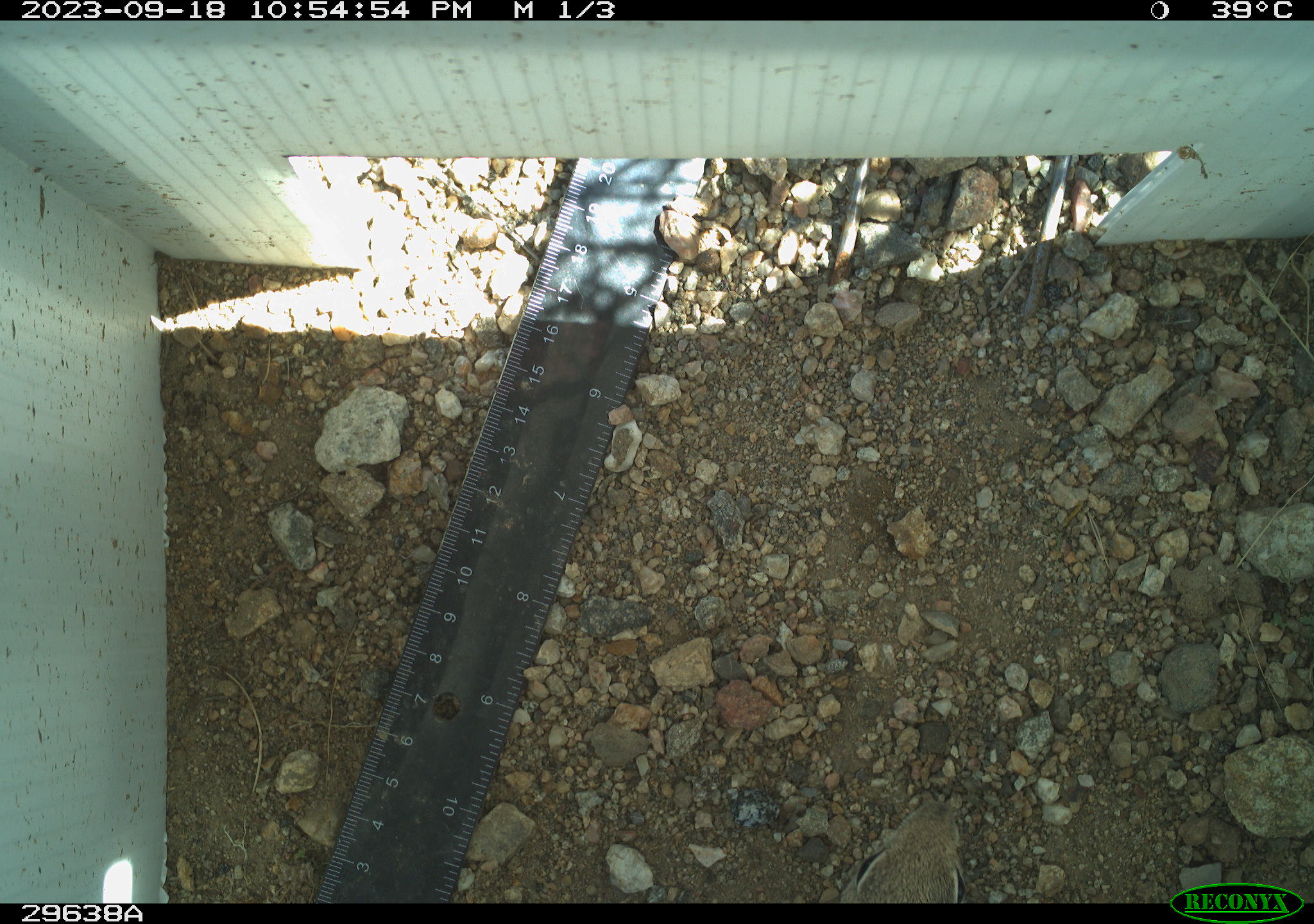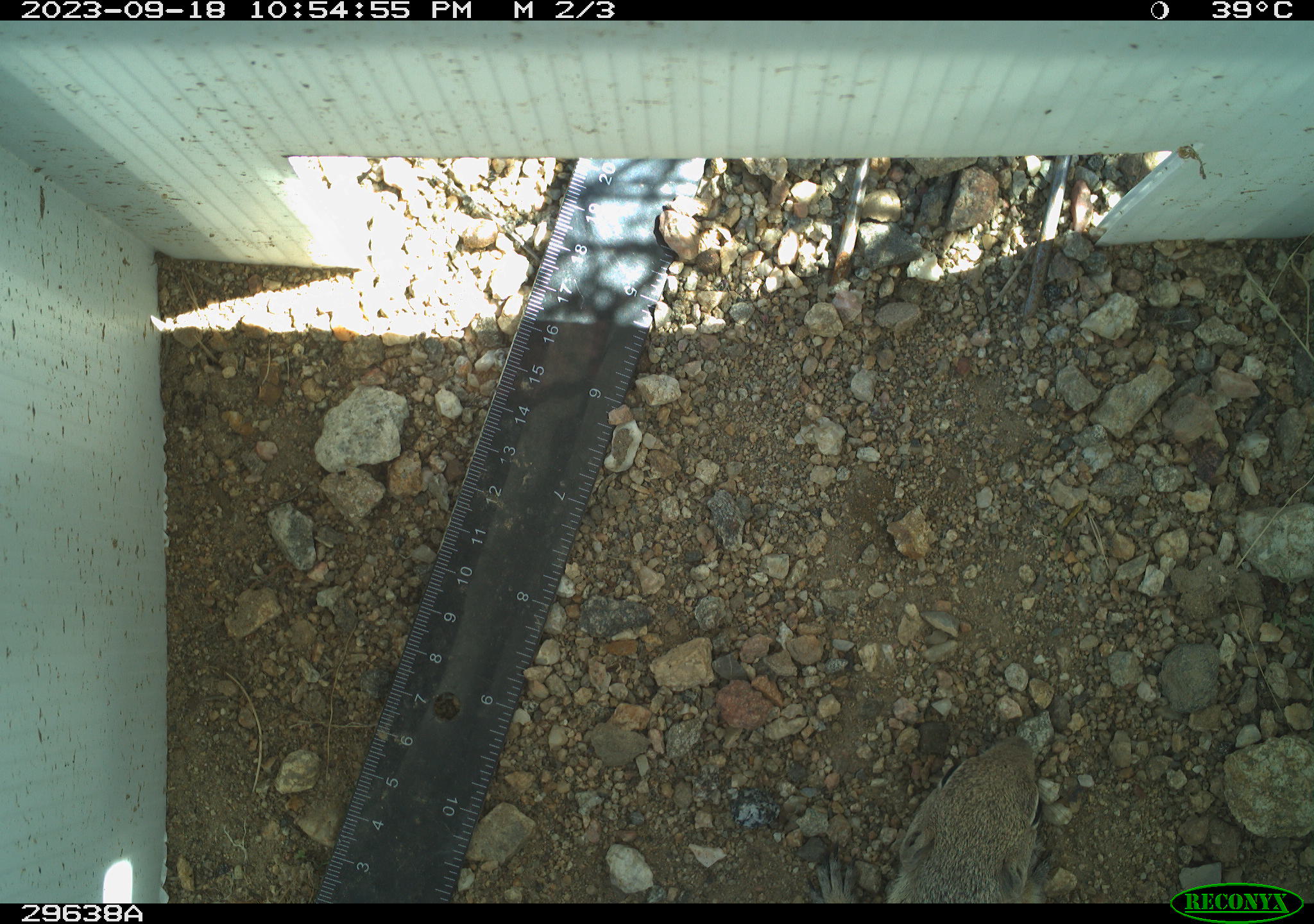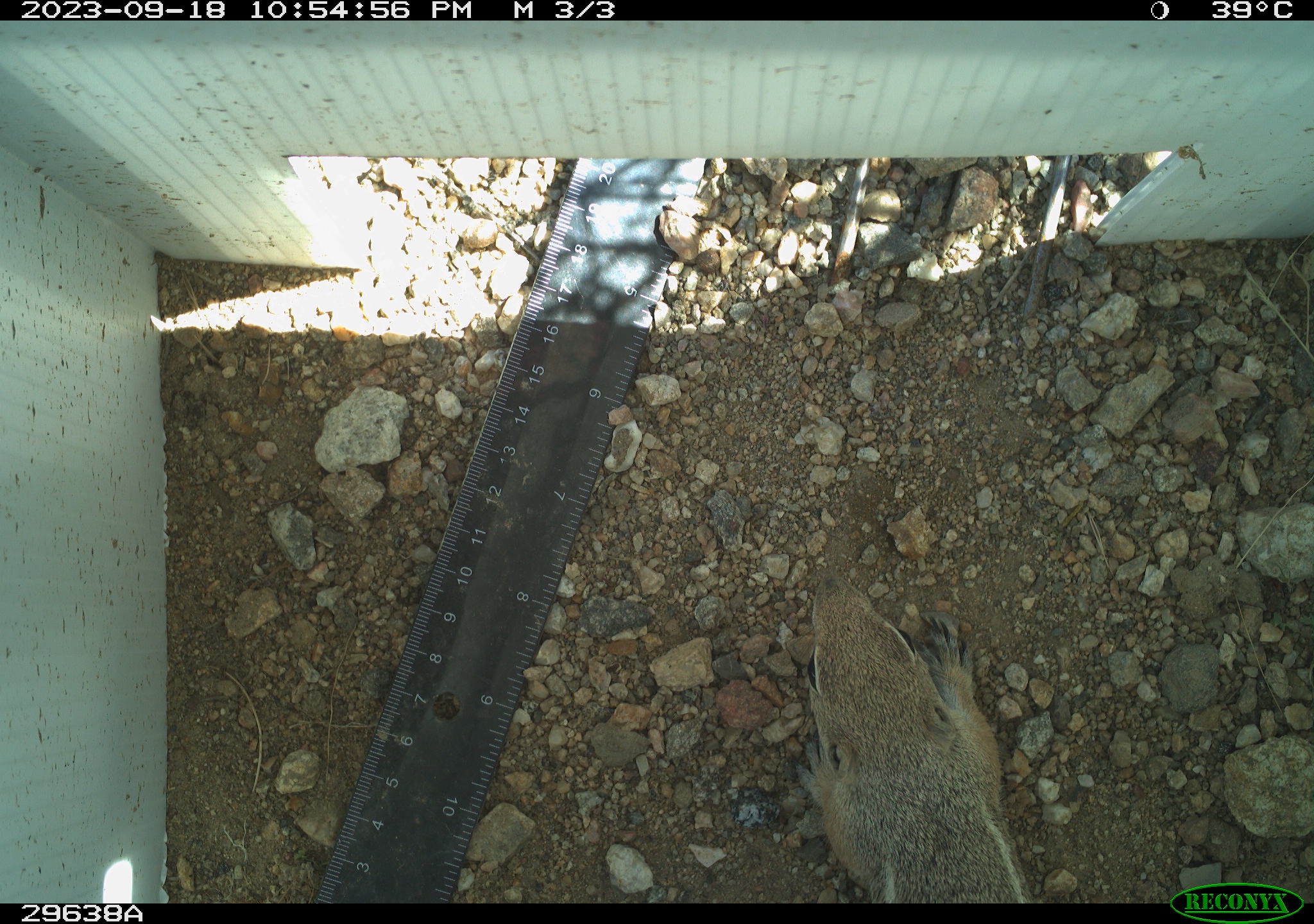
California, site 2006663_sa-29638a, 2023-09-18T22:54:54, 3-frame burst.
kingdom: Animalia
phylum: Chordata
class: Mammalia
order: Rodentia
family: Sciuridae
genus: Ammospermophilus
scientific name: Ammospermophilus leucurus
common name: white-tailed antelope squirrel